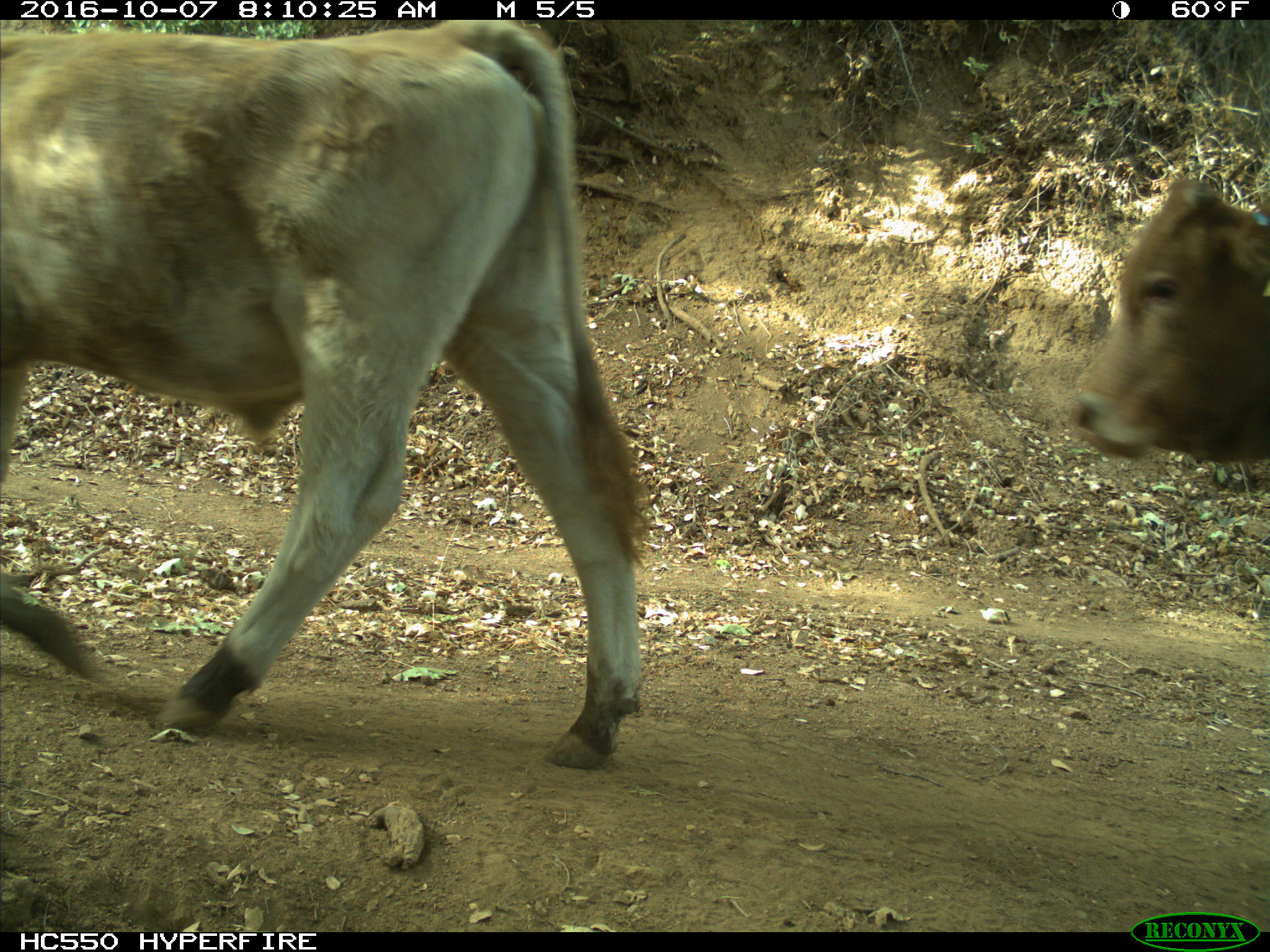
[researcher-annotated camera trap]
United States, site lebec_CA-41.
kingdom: Animalia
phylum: Chordata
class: Mammalia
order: Artiodactyla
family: Bovidae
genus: Bos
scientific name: Bos taurus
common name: domestic cow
Bos taurus (domestic cow).